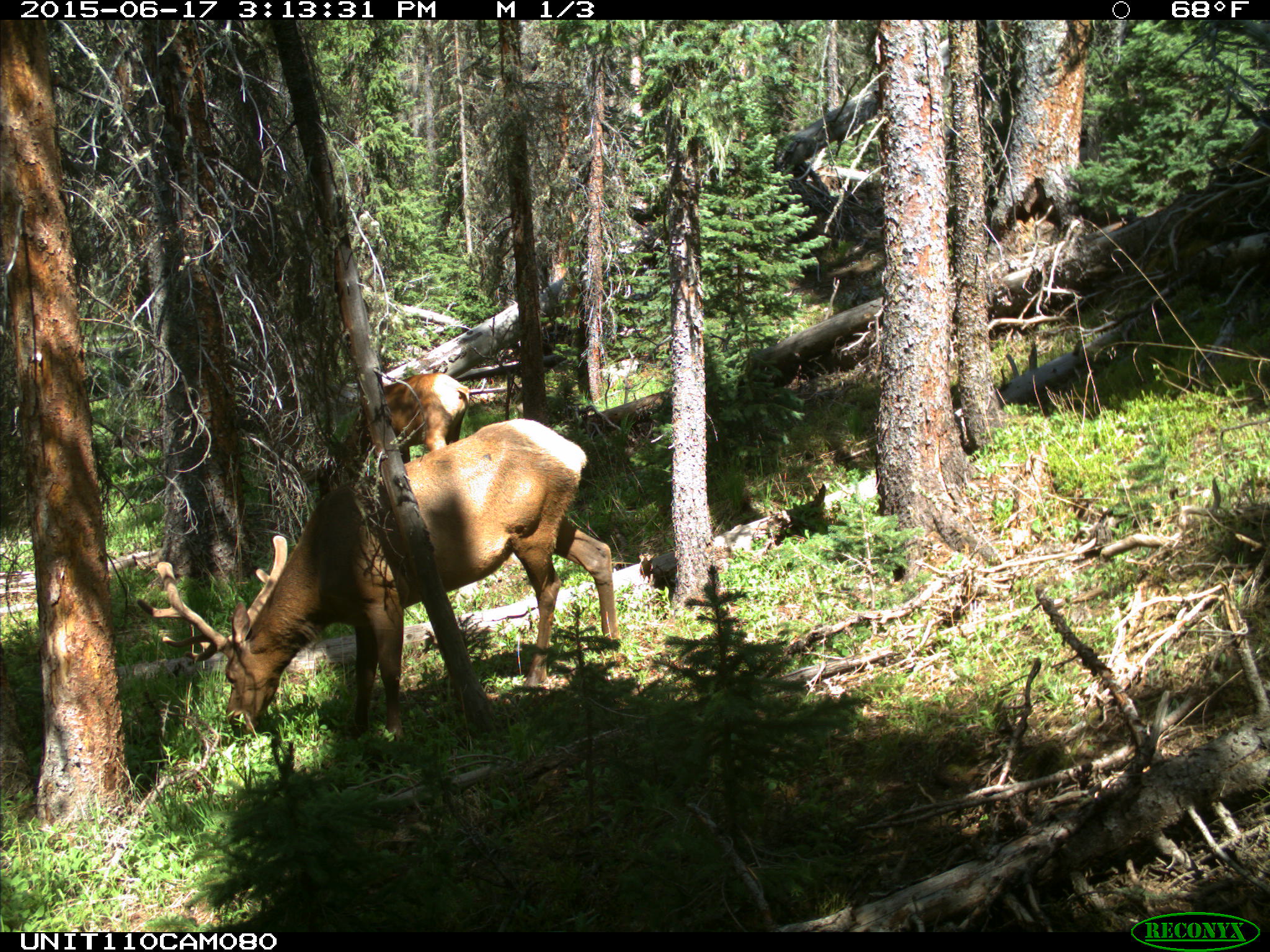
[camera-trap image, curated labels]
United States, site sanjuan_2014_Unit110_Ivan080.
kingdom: Animalia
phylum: Chordata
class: Mammalia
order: Artiodactyla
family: Cervidae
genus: Cervus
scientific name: Cervus elaphus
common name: red deer